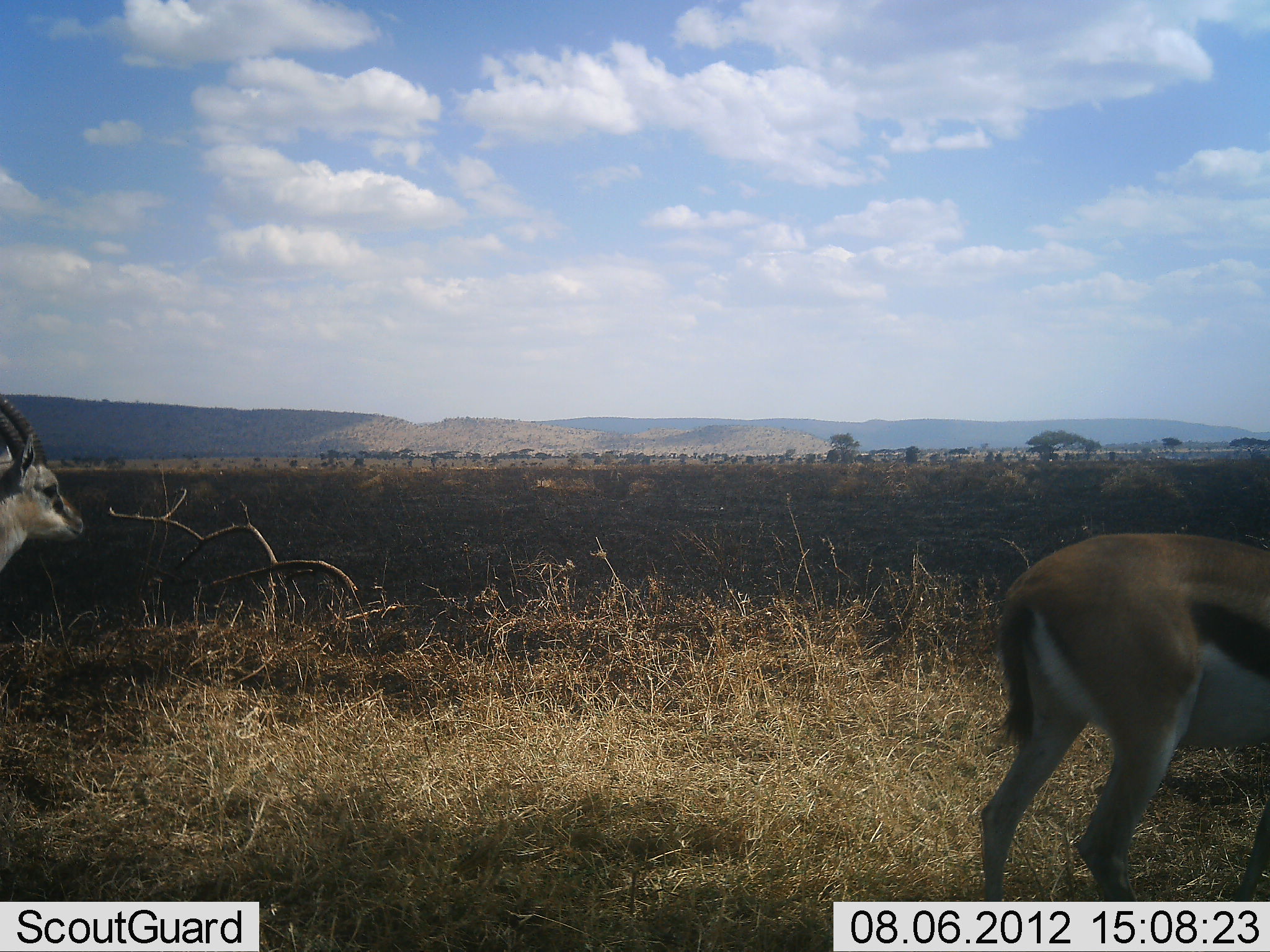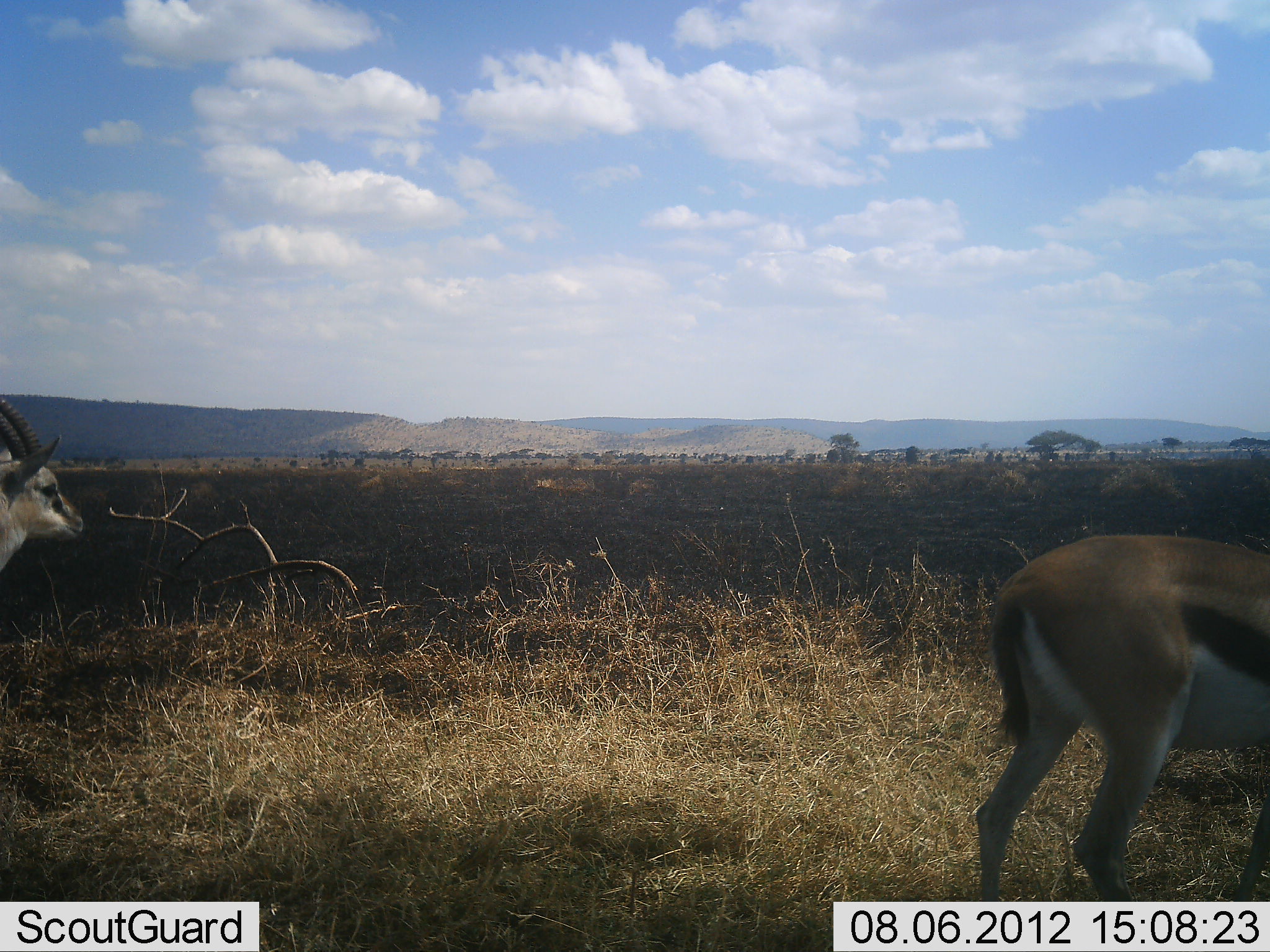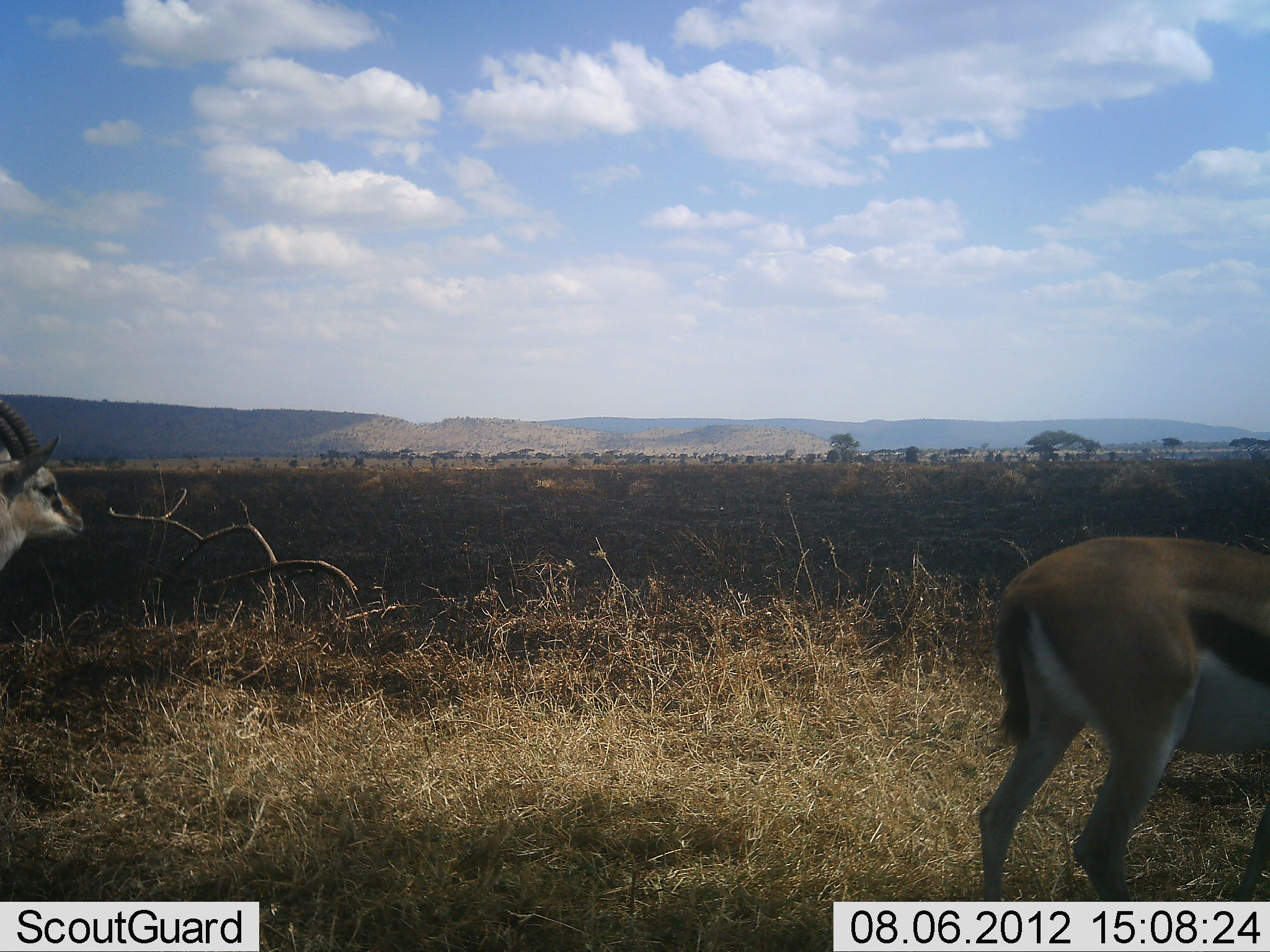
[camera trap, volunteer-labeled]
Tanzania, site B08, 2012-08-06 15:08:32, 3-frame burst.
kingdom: Animalia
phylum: Chordata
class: Mammalia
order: Artiodactyla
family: Bovidae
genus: Eudorcas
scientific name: Eudorcas thomsonii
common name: thomson's gazelle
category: gazellethomsons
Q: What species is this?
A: Gazellethomsons (thomson's gazelle) (Eudorcas thomsonii).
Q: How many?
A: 2.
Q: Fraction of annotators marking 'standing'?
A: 90%.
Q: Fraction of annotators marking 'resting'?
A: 0%.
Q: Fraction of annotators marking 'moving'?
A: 20%.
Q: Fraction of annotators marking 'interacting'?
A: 0%.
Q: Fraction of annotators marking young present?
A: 0%.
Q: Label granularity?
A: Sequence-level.